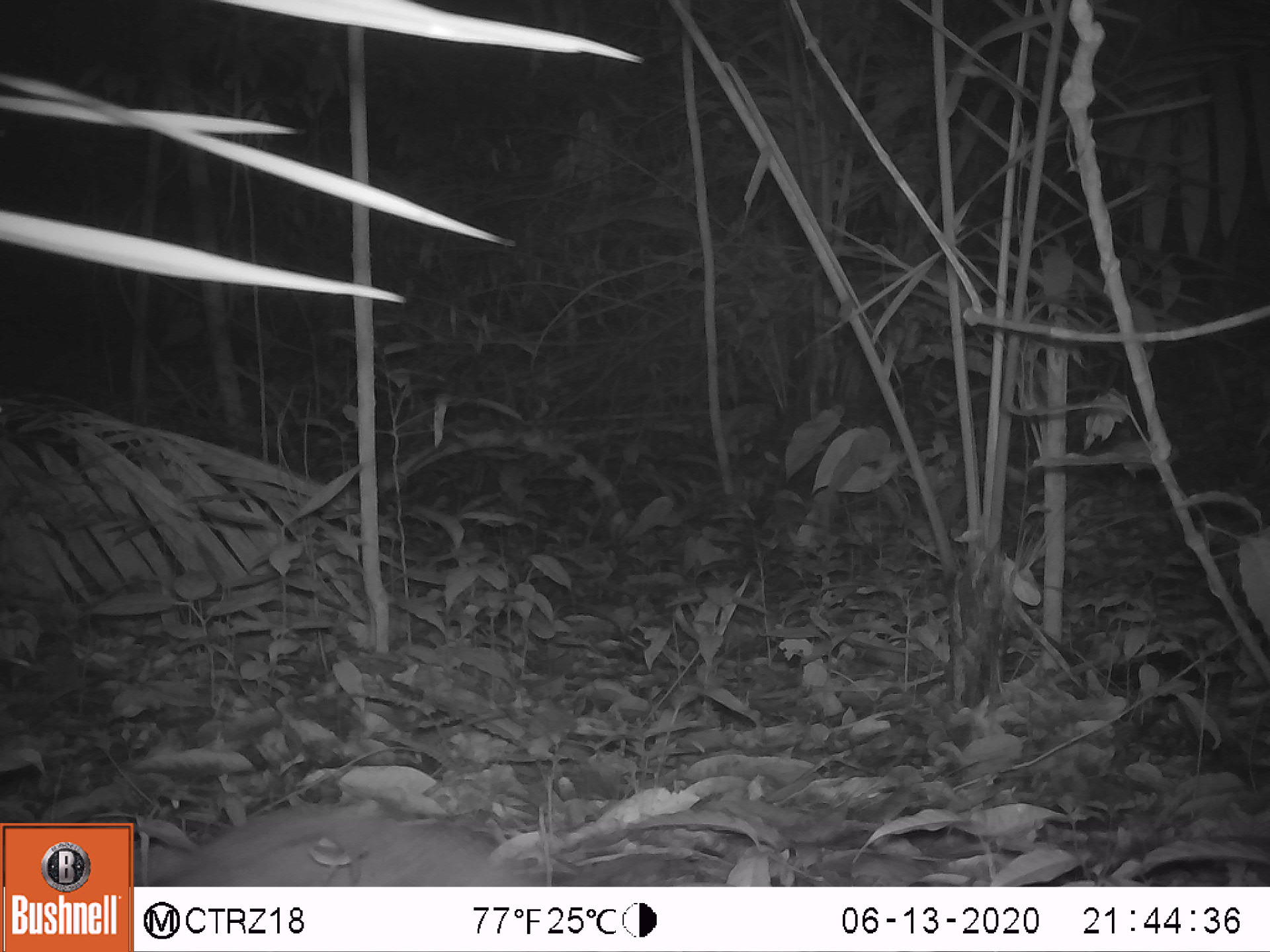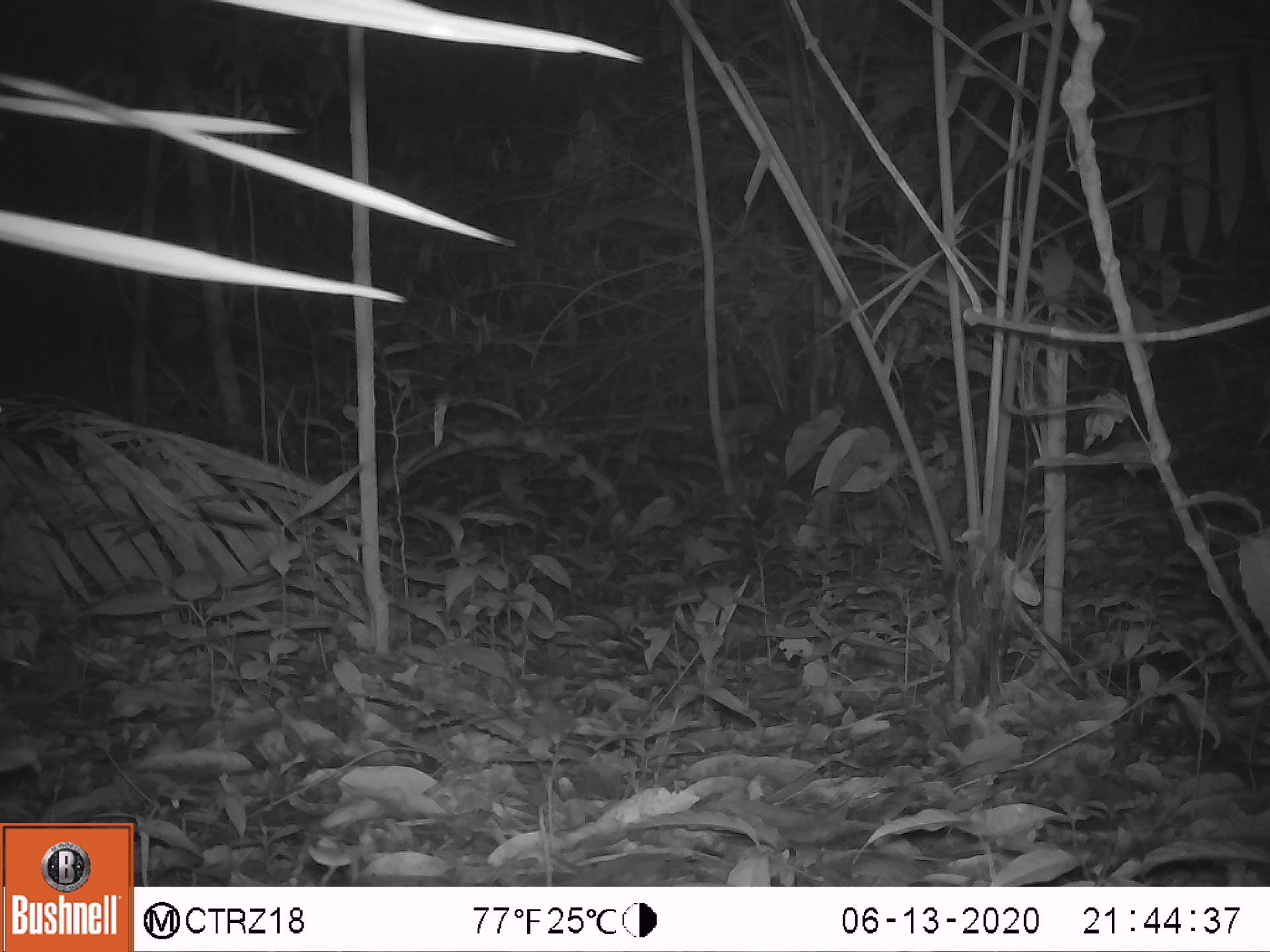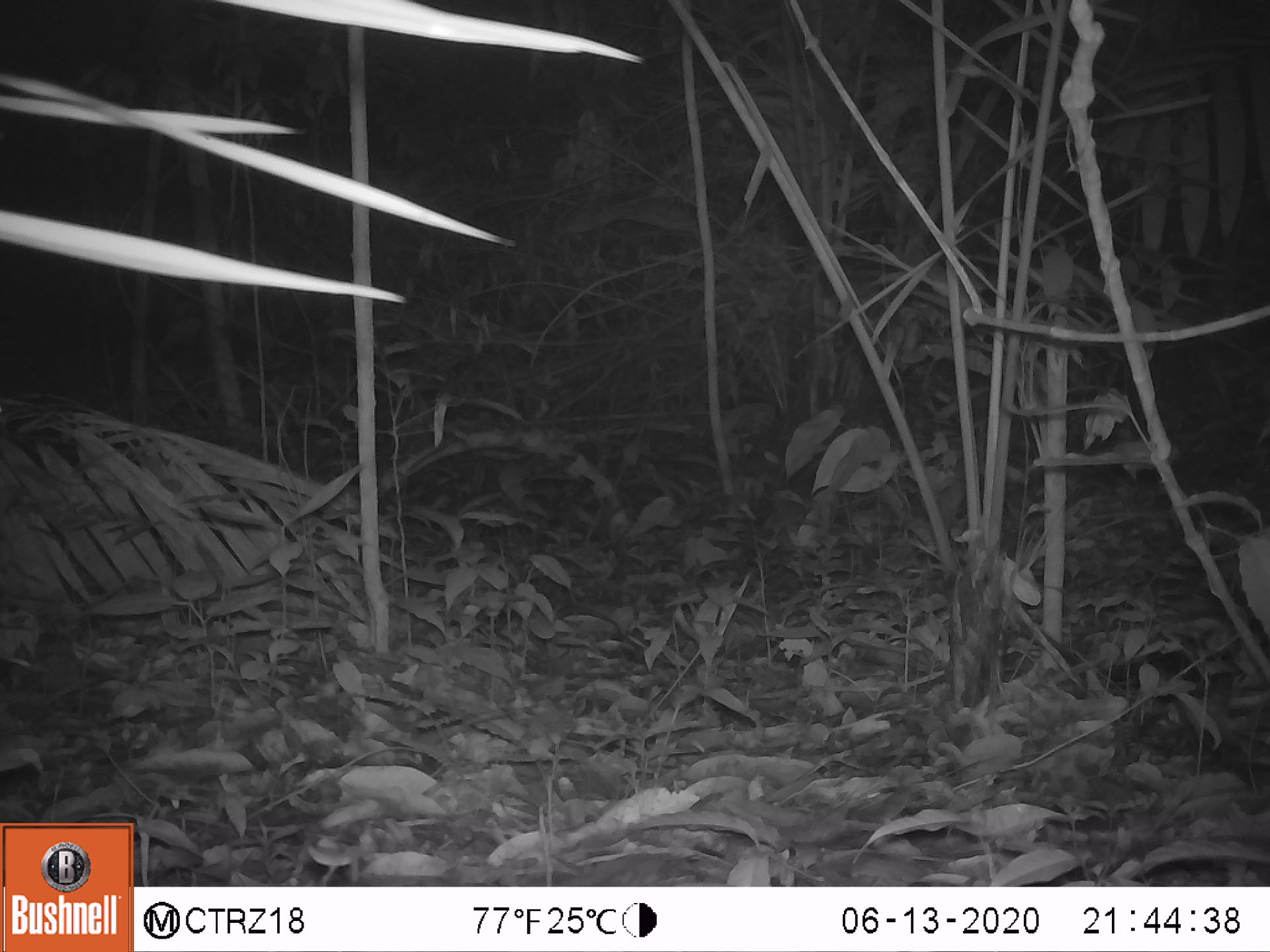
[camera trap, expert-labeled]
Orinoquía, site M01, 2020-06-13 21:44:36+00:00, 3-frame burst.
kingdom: Animalia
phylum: Chordata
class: Mammalia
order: Cingulata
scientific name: Cingulata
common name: armadillo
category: unknown armadillo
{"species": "unknown armadillo (armadillo) (Cingulata)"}